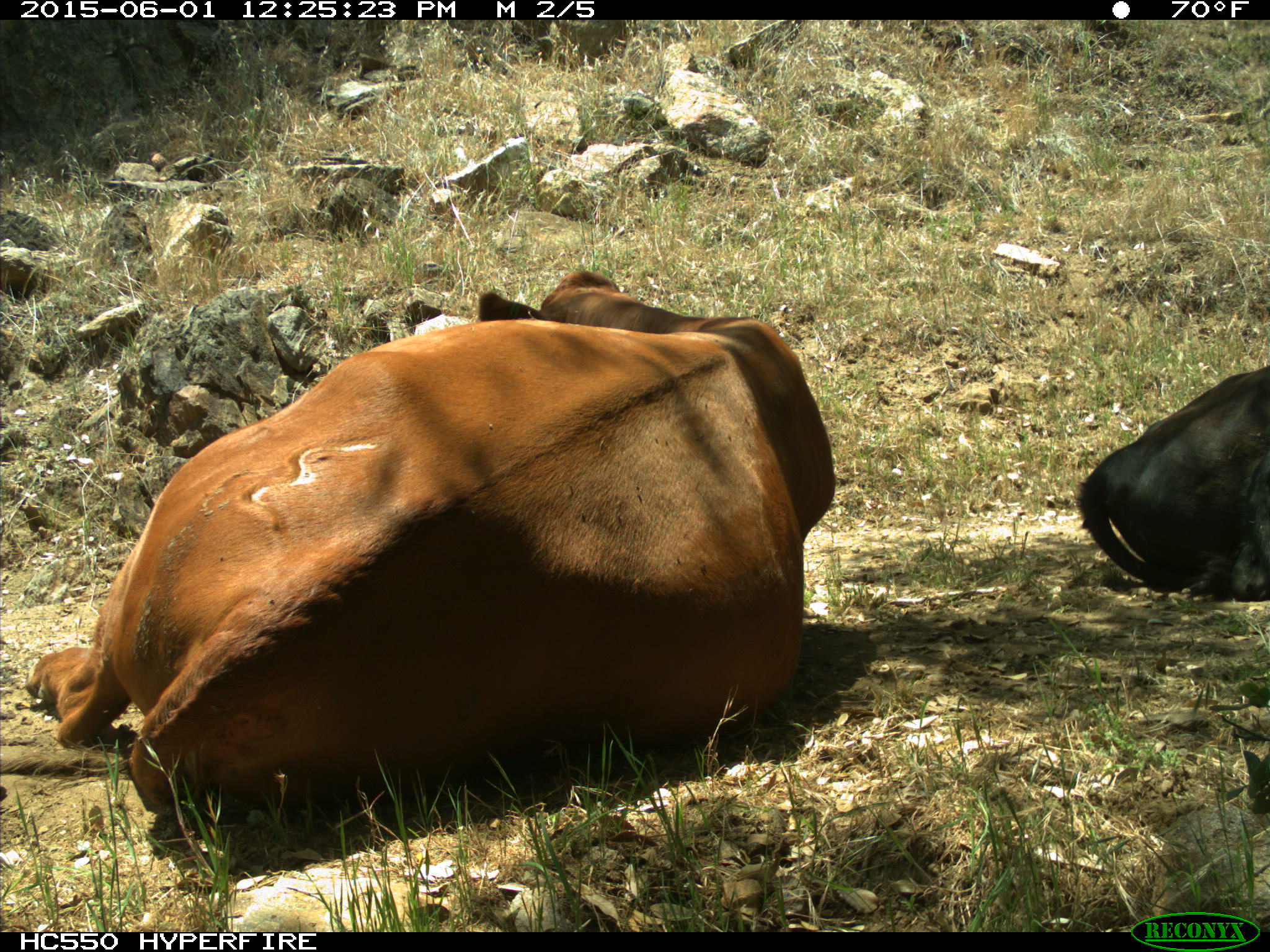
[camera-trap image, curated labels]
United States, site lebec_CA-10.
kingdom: Animalia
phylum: Chordata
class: Mammalia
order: Artiodactyla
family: Bovidae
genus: Bos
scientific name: Bos taurus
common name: domestic cow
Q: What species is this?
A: Bos taurus (domestic cow).